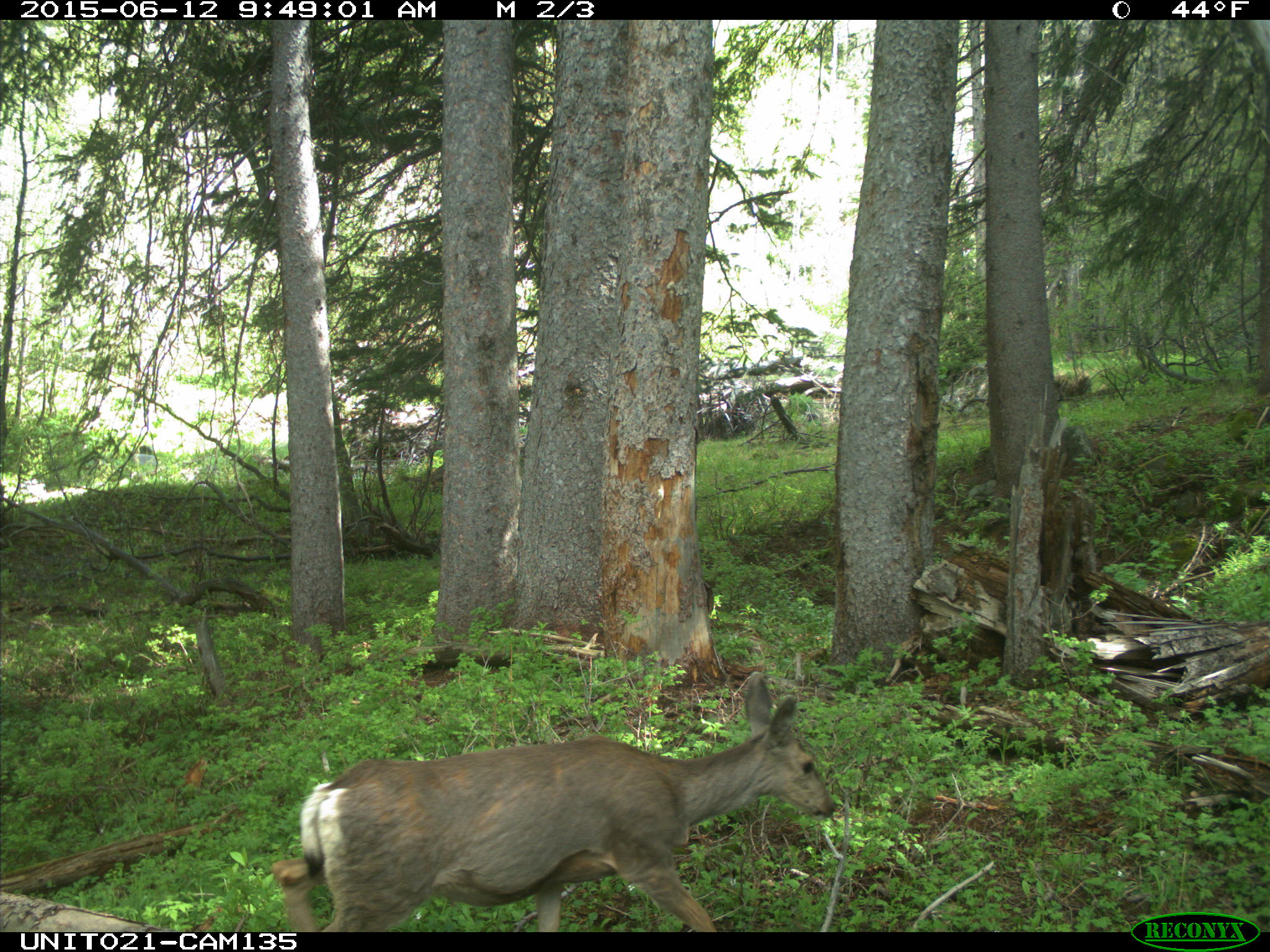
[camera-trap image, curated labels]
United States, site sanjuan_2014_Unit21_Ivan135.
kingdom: Animalia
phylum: Chordata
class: Mammalia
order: Artiodactyla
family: Cervidae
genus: Odocoileus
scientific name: Odocoileus hemionus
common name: mule deer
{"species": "Odocoileus hemionus (mule deer)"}